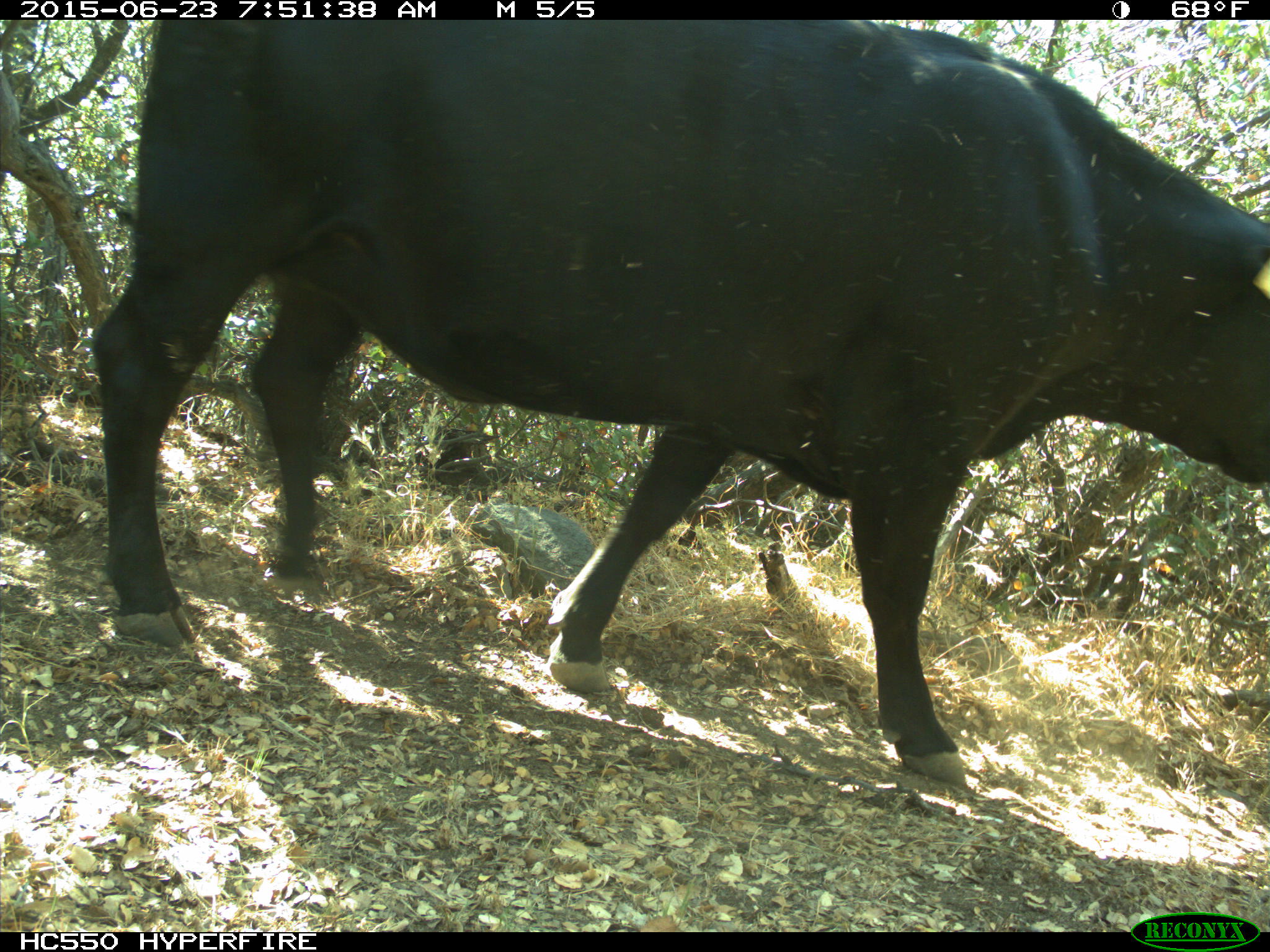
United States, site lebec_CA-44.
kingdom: Animalia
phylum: Chordata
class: Mammalia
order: Artiodactyla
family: Bovidae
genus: Bos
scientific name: Bos taurus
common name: domestic cow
Bos taurus (domestic cow).